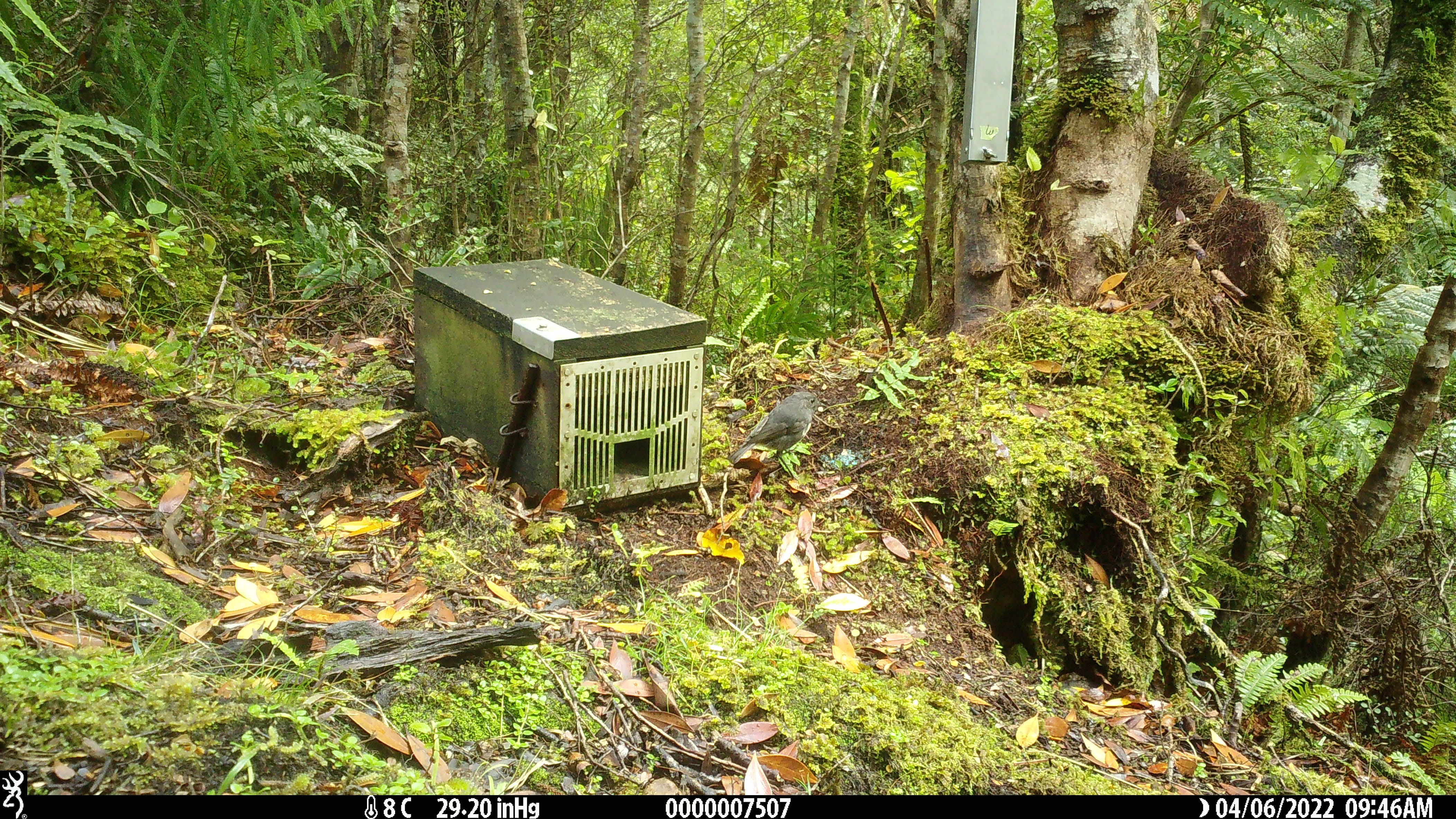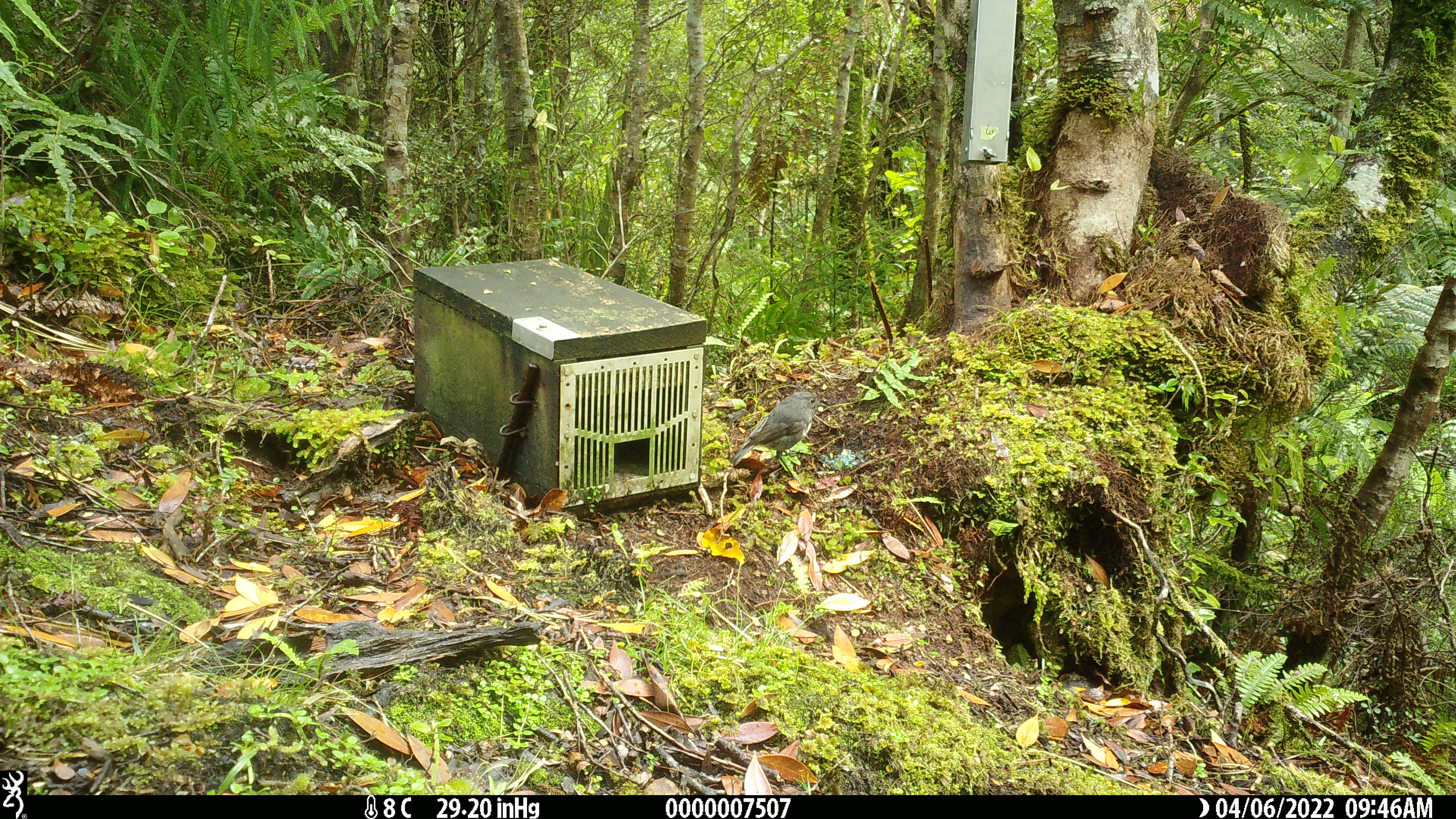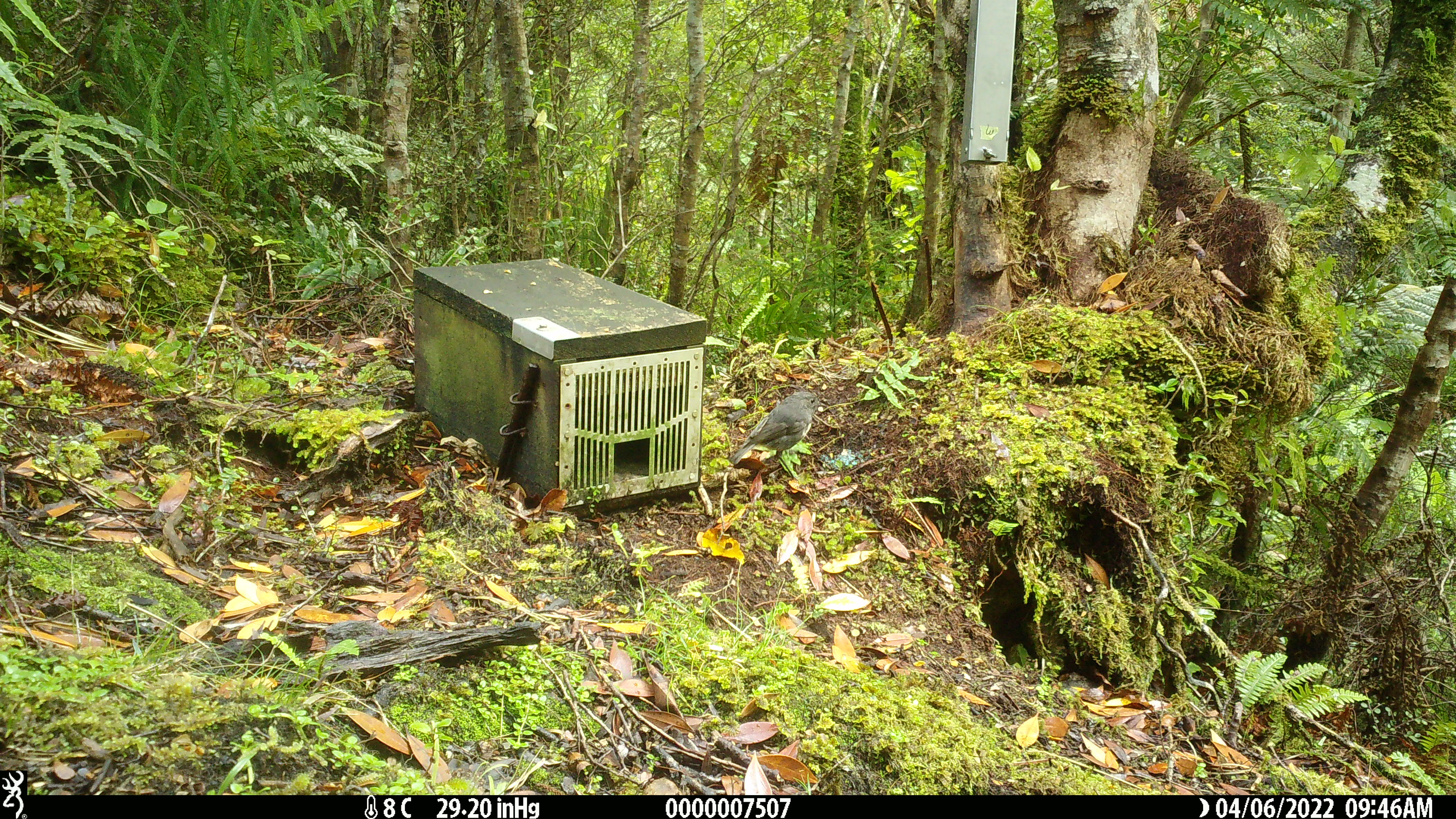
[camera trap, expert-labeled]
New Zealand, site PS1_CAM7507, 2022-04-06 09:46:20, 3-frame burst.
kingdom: Animalia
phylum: Chordata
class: Aves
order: Passeriformes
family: Petroicidae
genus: Petroica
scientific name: Petroica australis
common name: new zealand robin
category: robin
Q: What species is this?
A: Robin (new zealand robin) (Petroica australis).